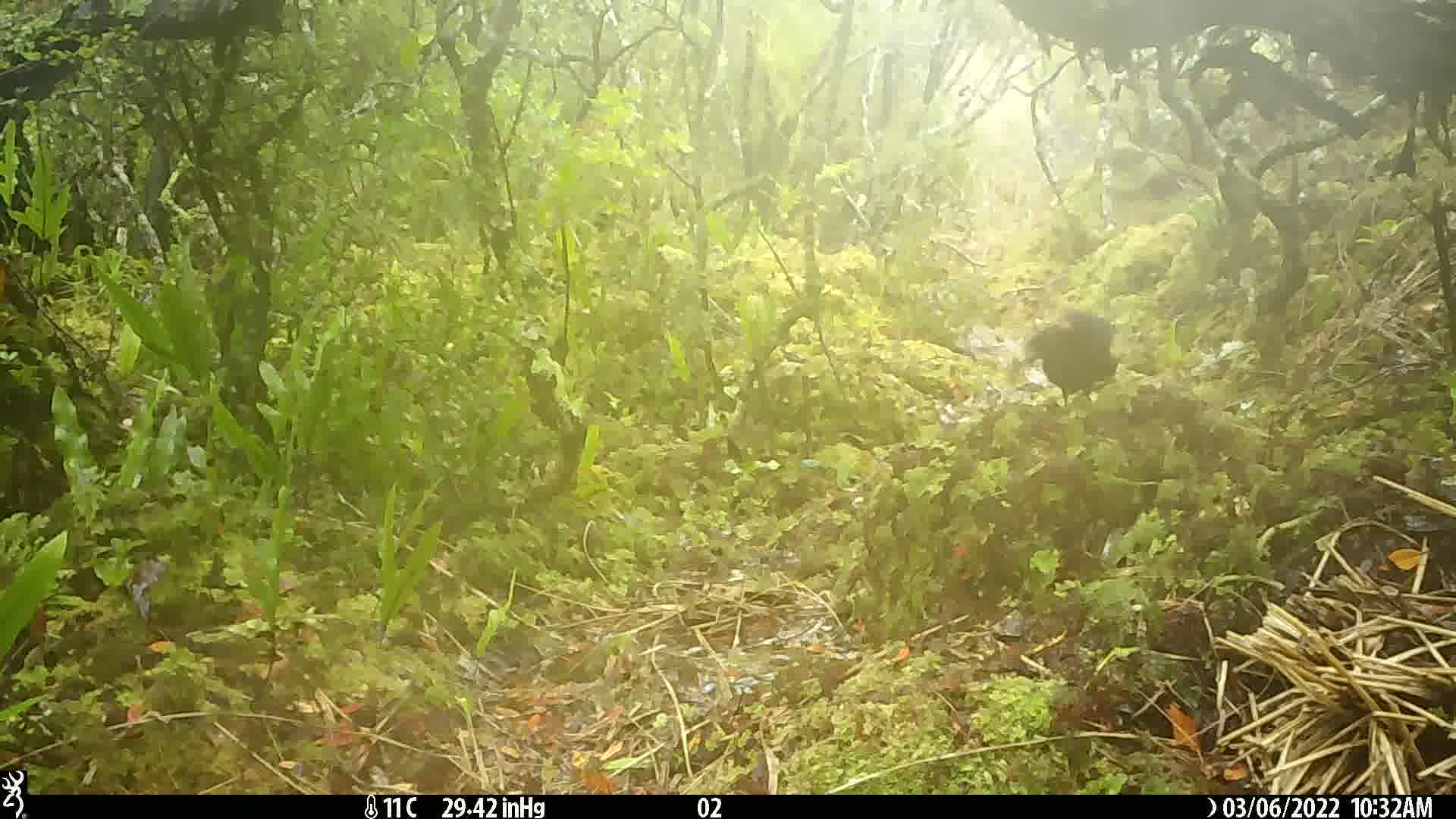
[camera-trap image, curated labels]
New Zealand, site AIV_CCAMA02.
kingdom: Animalia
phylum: Chordata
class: Aves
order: Passeriformes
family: Turdidae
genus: Turdus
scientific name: Turdus merula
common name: eurasian blackbird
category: blackbird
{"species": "blackbird (eurasian blackbird) (Turdus merula)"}